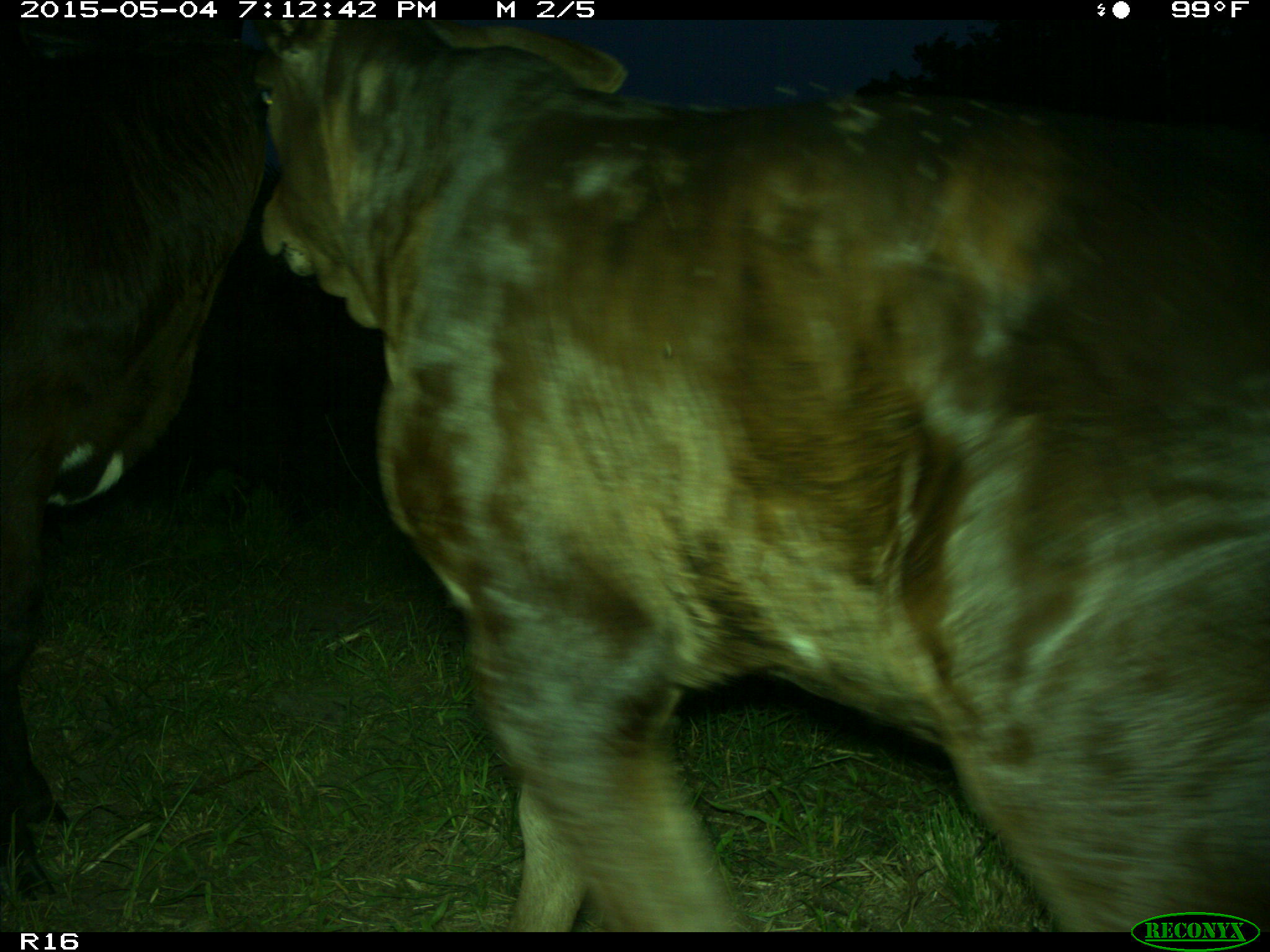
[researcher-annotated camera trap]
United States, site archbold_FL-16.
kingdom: Animalia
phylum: Chordata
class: Mammalia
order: Artiodactyla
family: Bovidae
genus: Bos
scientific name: Bos taurus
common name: domestic cow